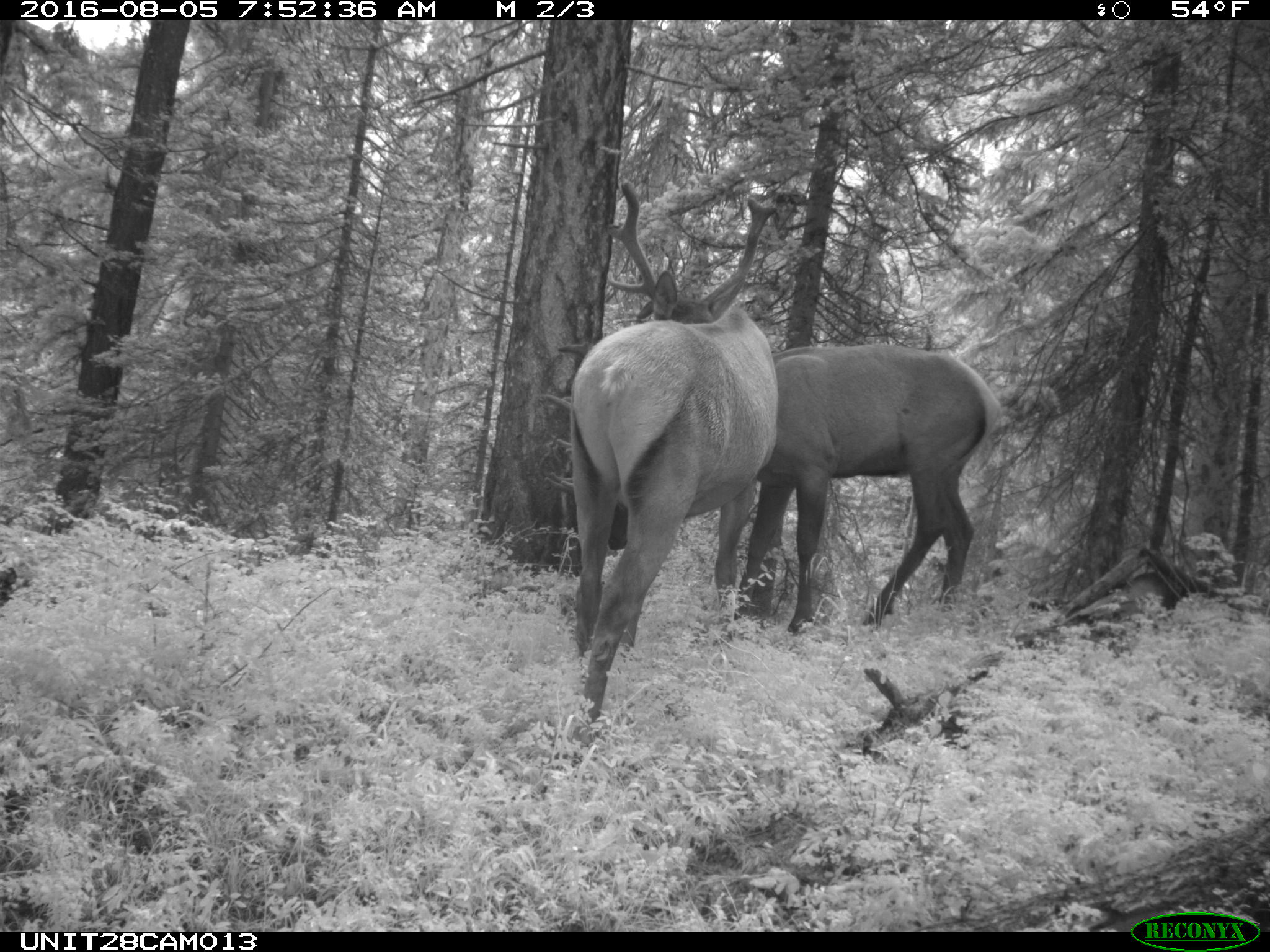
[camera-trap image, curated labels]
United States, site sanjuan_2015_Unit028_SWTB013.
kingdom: Animalia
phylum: Chordata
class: Mammalia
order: Artiodactyla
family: Cervidae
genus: Cervus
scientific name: Cervus elaphus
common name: red deer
Cervus elaphus (red deer).